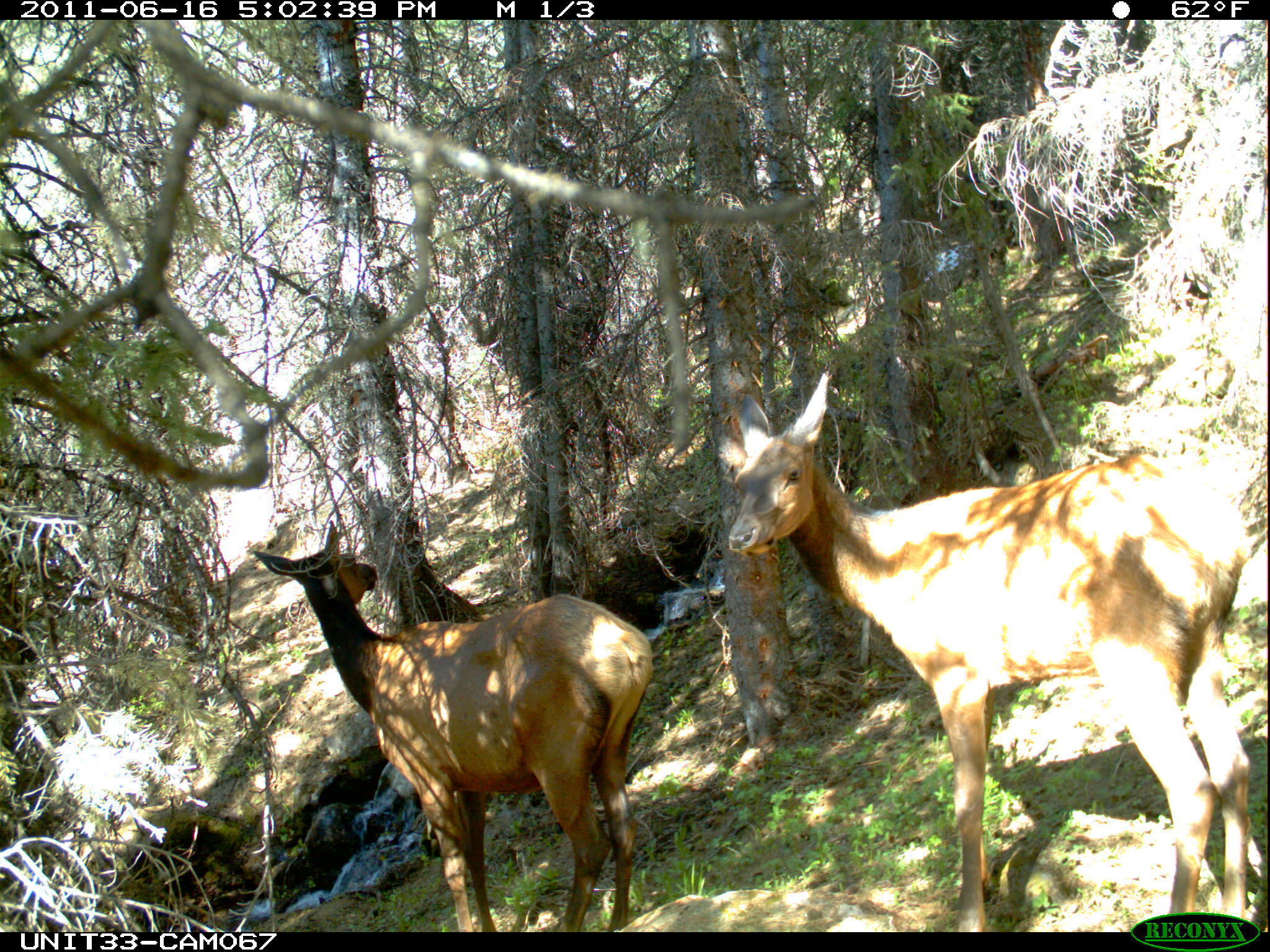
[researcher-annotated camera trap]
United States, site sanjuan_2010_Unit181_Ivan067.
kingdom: Animalia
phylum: Chordata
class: Mammalia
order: Artiodactyla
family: Cervidae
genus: Cervus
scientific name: Cervus elaphus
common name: red deer